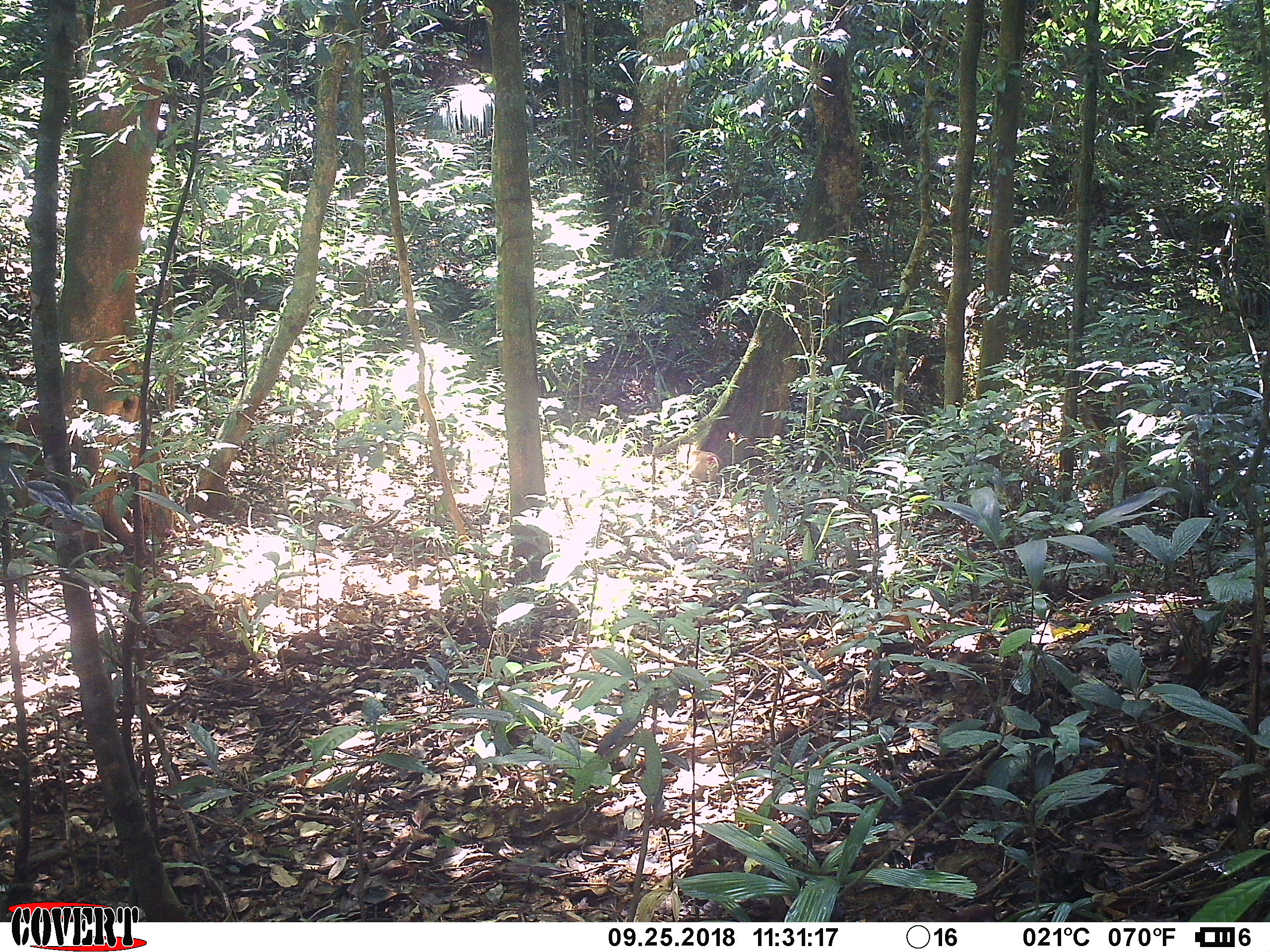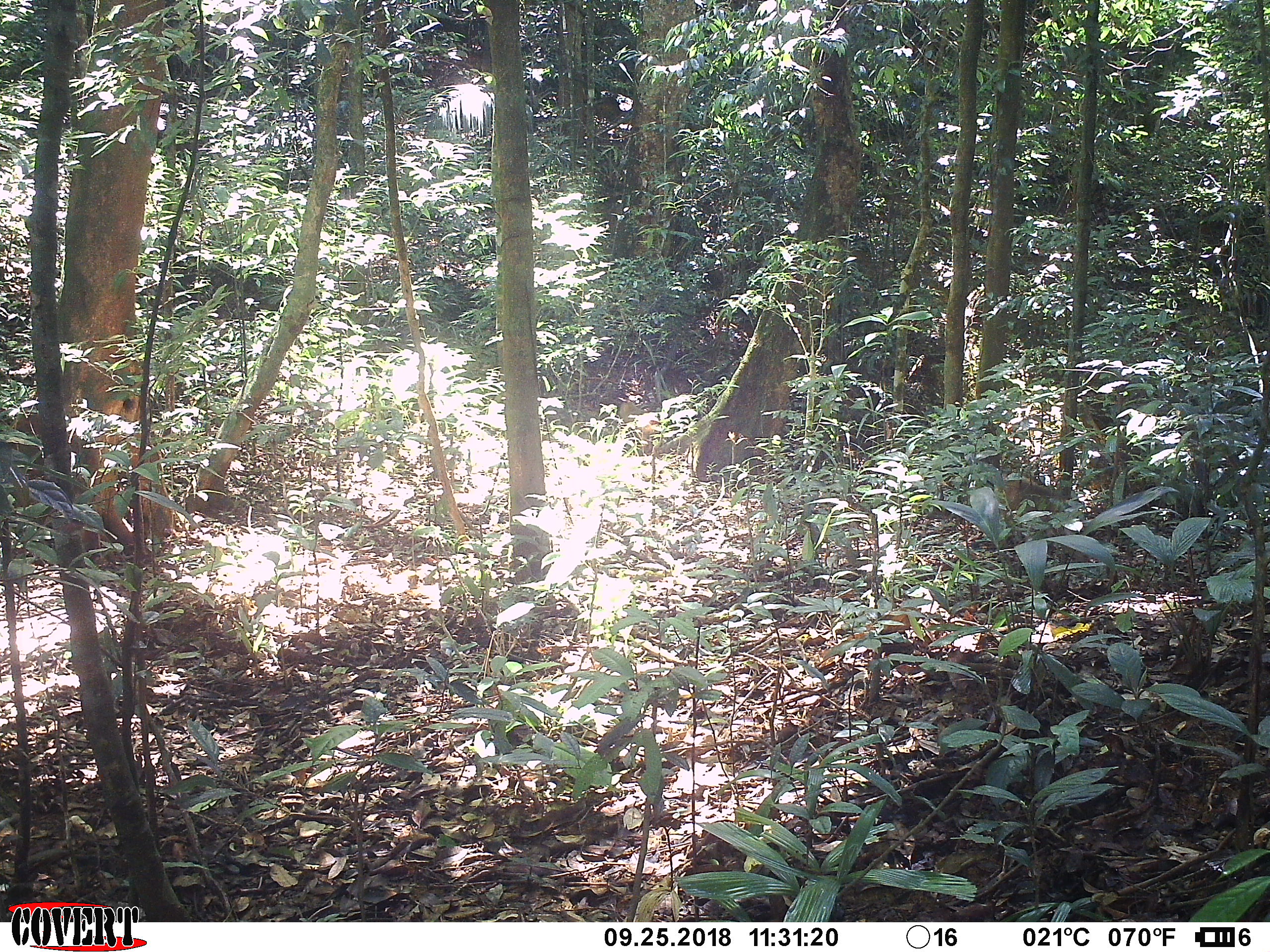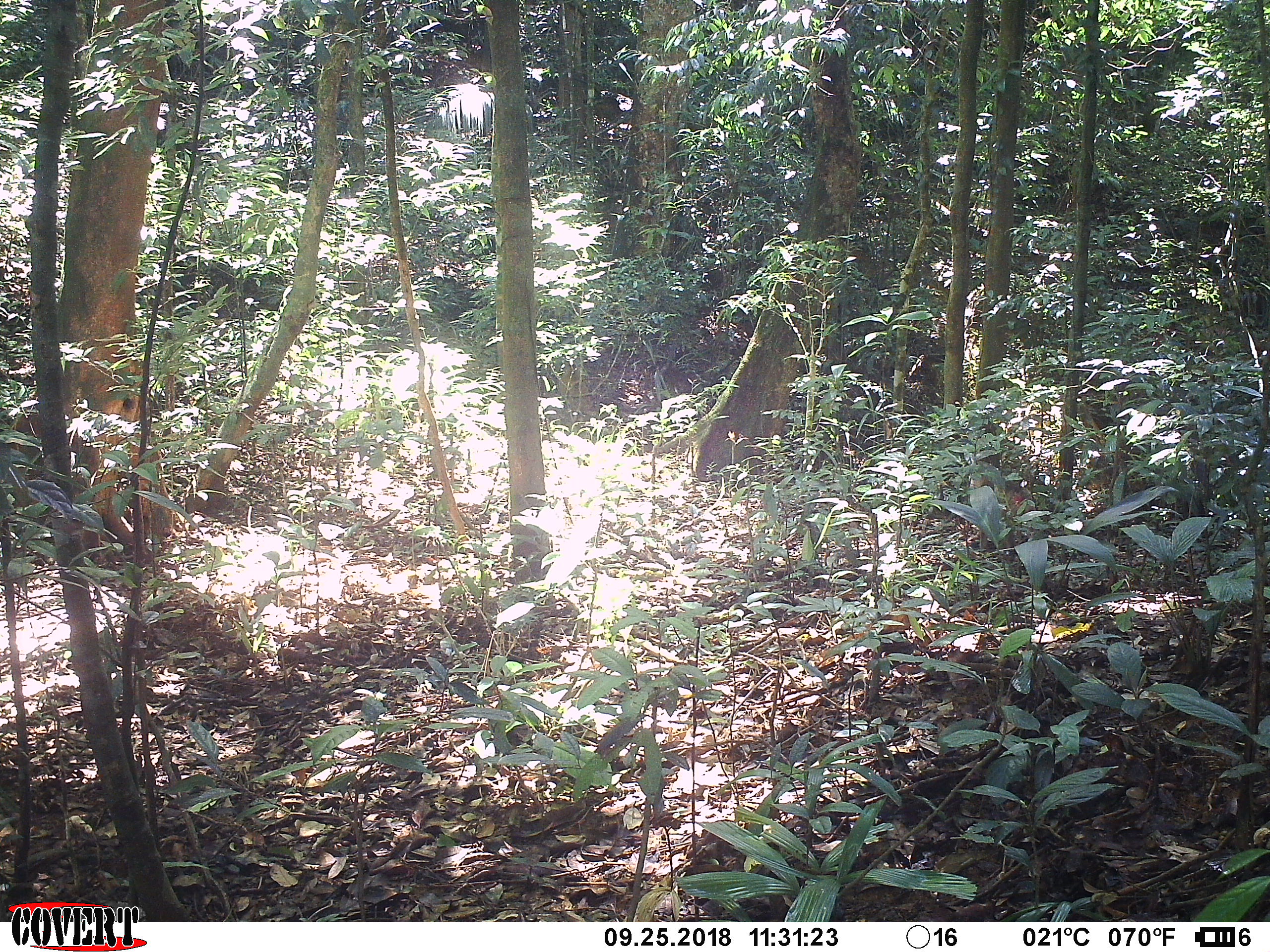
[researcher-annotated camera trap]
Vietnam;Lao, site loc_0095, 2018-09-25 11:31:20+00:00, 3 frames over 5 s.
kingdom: Animalia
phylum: Chordata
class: Mammalia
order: Primates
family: Cercopithecidae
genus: Macaca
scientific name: Macaca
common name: macaque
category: unidentified macaque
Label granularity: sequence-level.